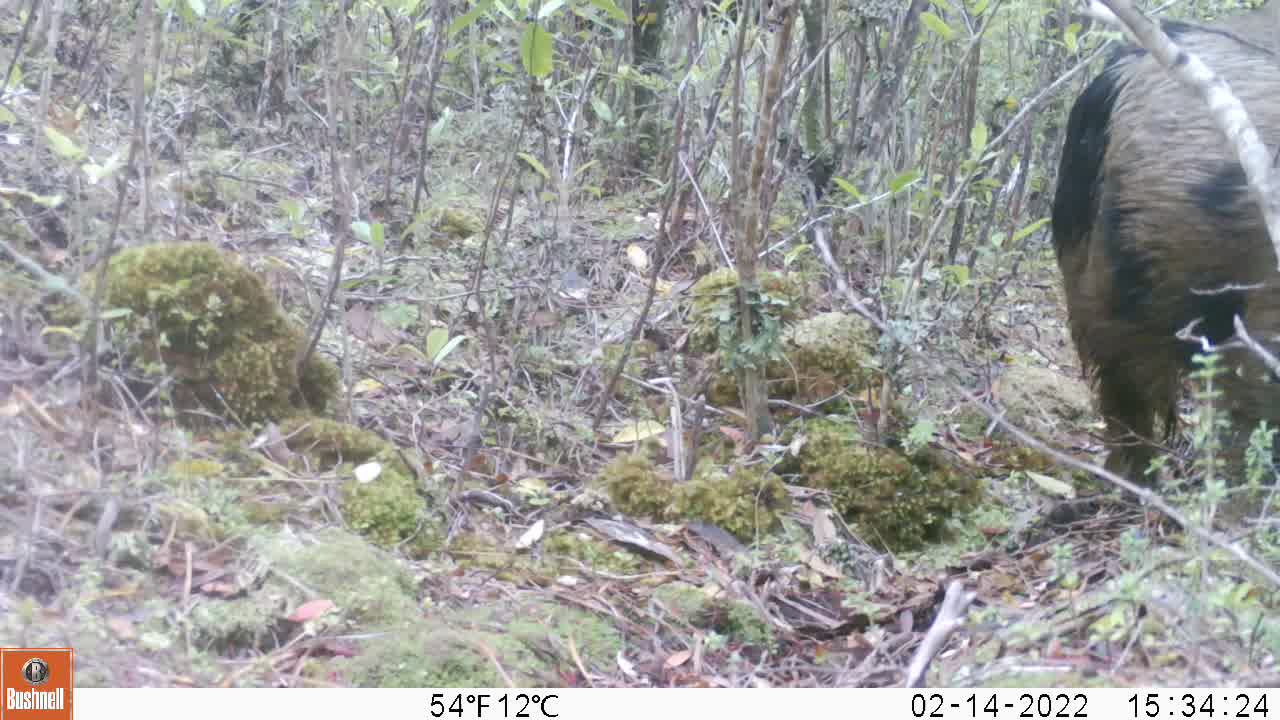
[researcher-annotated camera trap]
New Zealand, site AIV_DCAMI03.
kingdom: Animalia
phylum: Chordata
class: Mammalia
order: Artiodactyla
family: Suidae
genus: Sus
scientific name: Sus scrofa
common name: pig